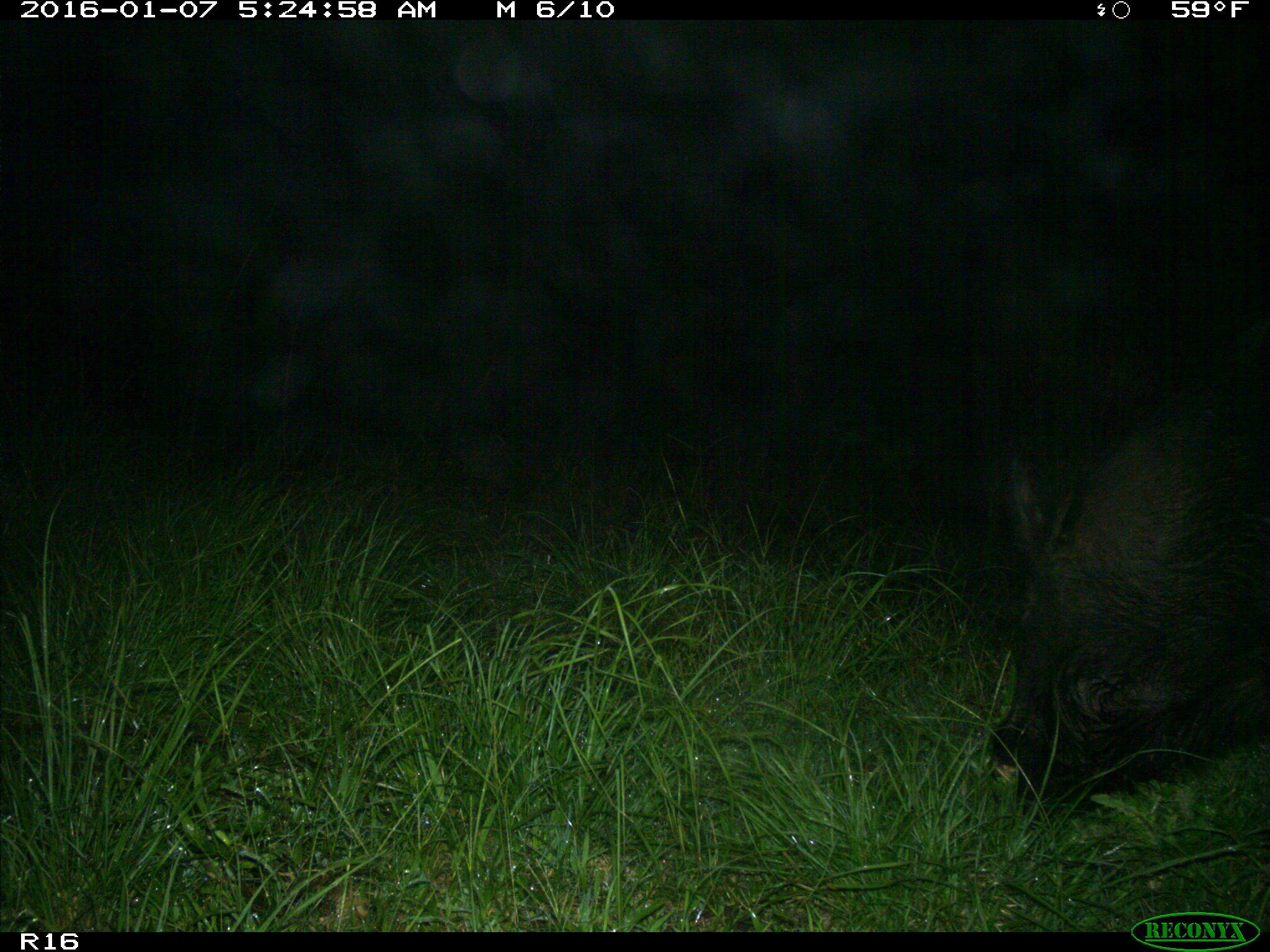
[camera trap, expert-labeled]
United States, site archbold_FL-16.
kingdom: Animalia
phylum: Chordata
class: Mammalia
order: Artiodactyla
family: Suidae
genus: Sus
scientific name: Sus scrofa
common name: wild boar